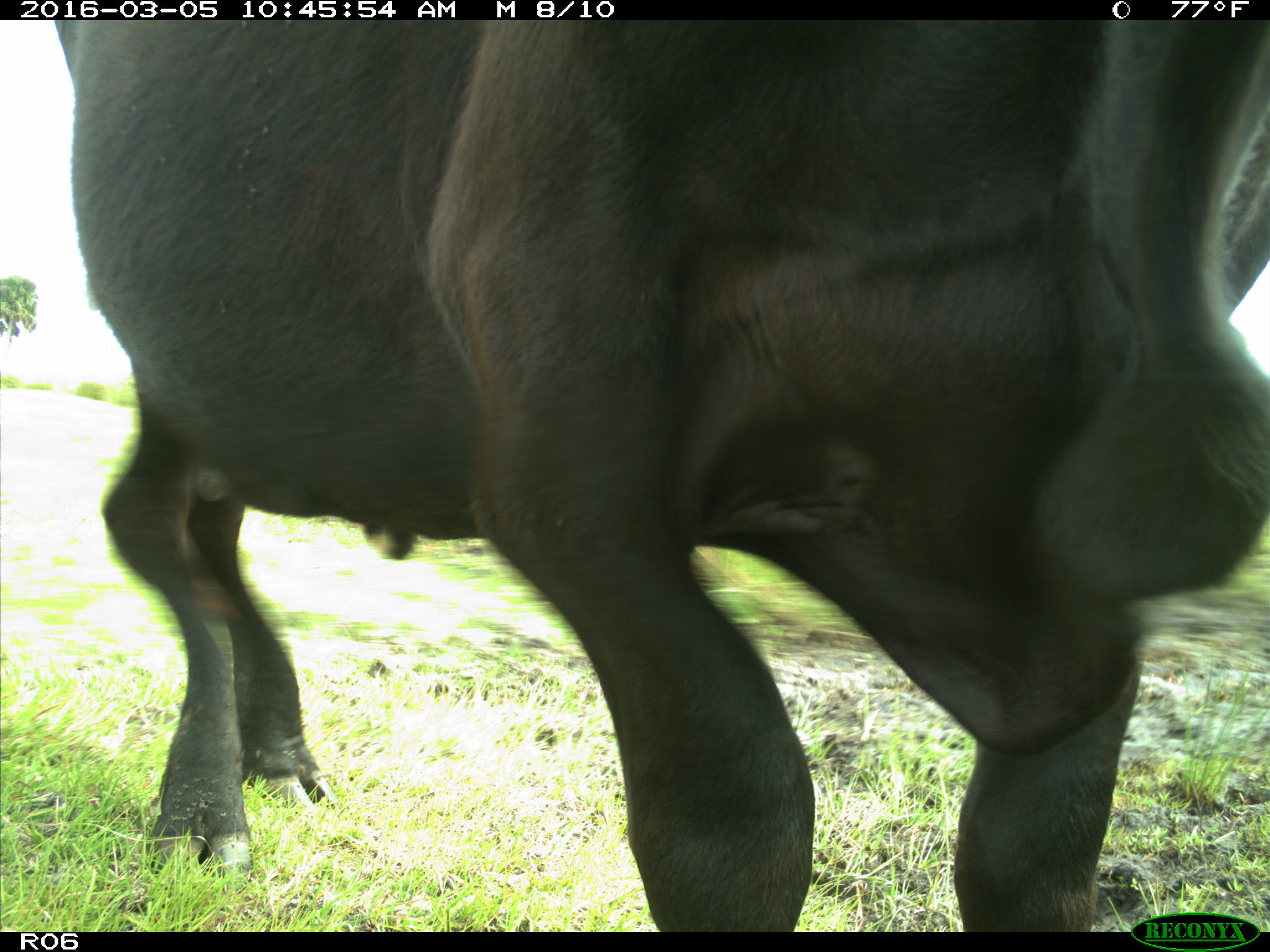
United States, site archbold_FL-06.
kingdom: Animalia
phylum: Chordata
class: Mammalia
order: Artiodactyla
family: Bovidae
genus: Bos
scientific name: Bos taurus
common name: domestic cow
Bos taurus (domestic cow).